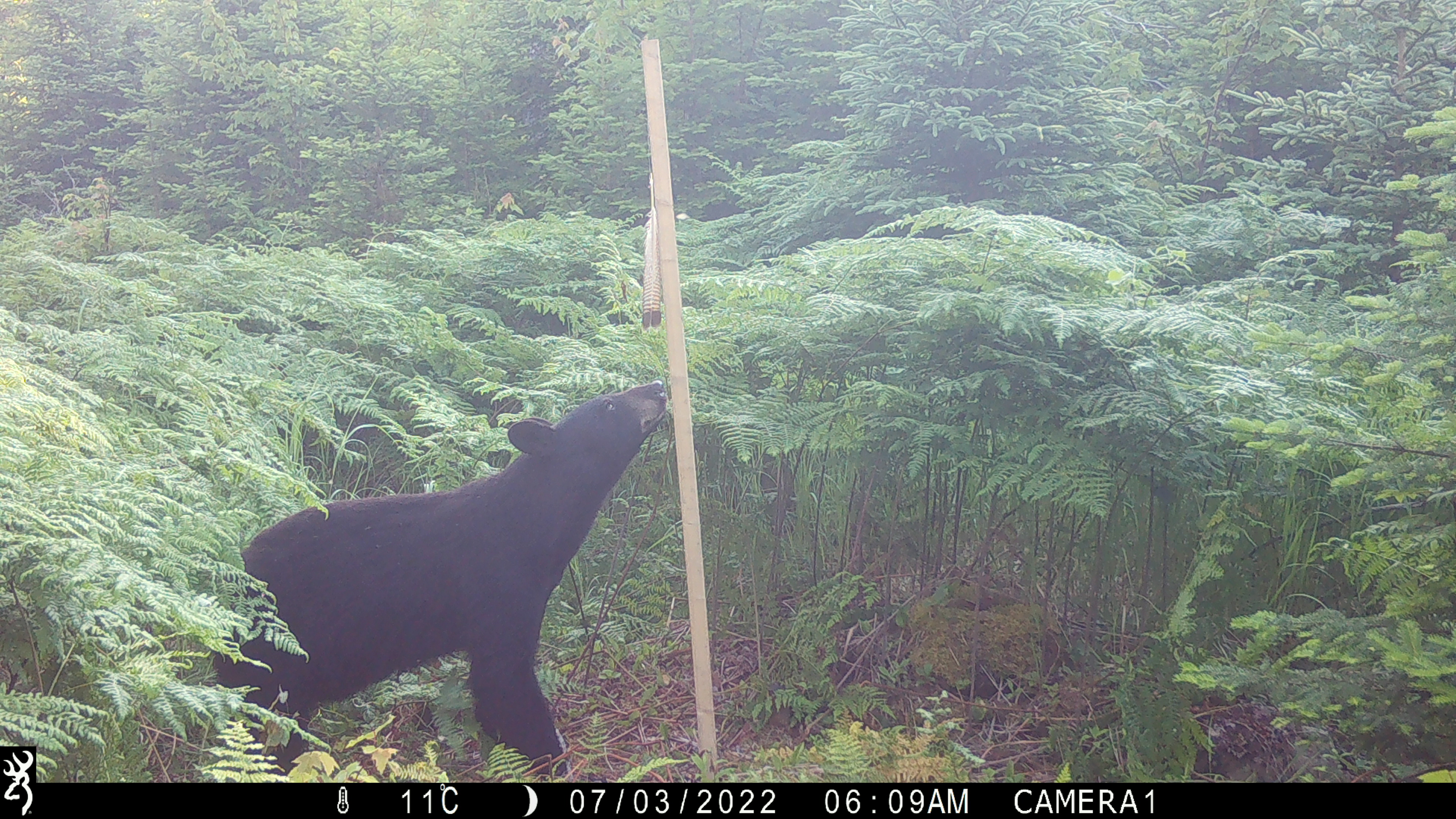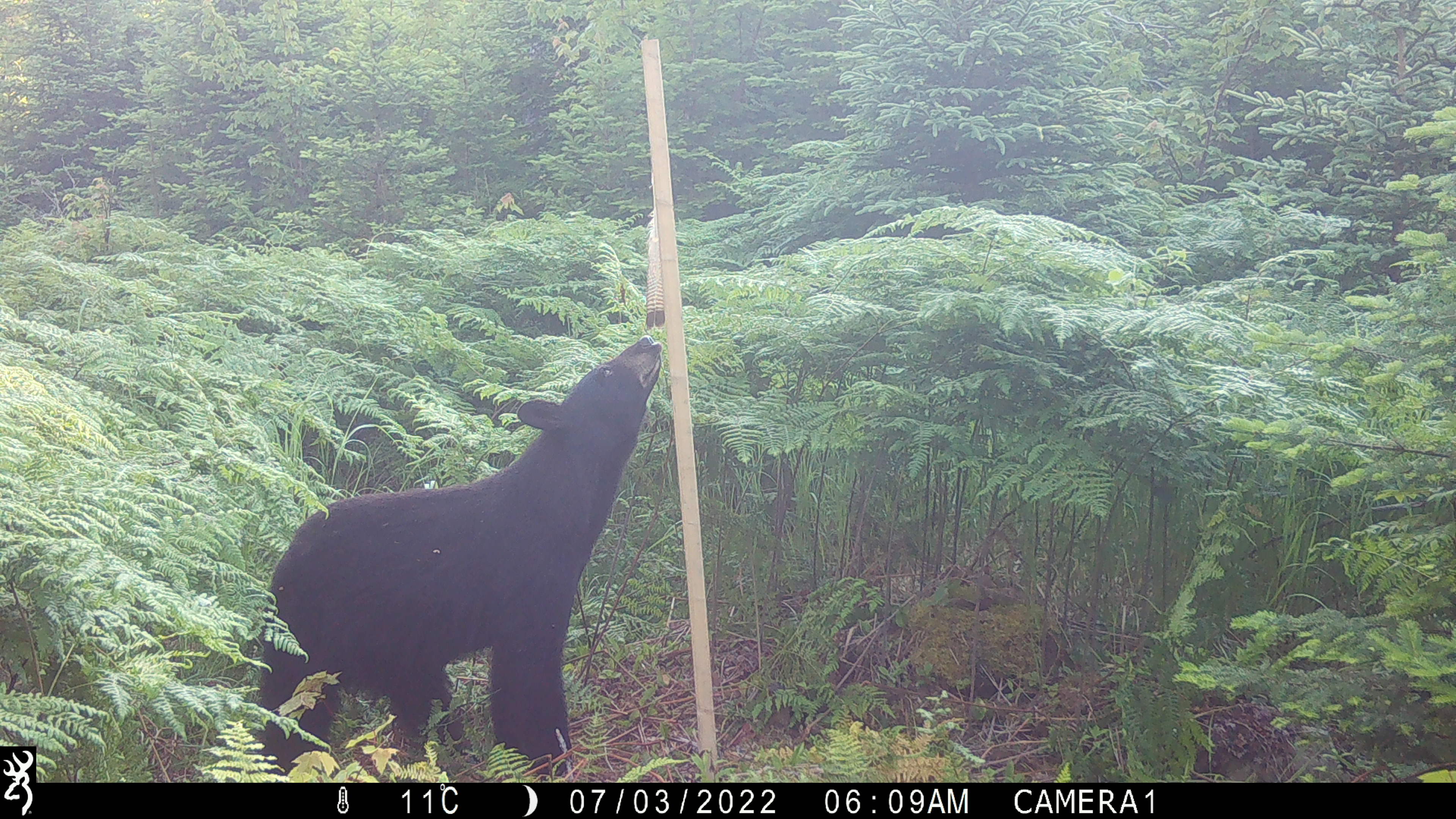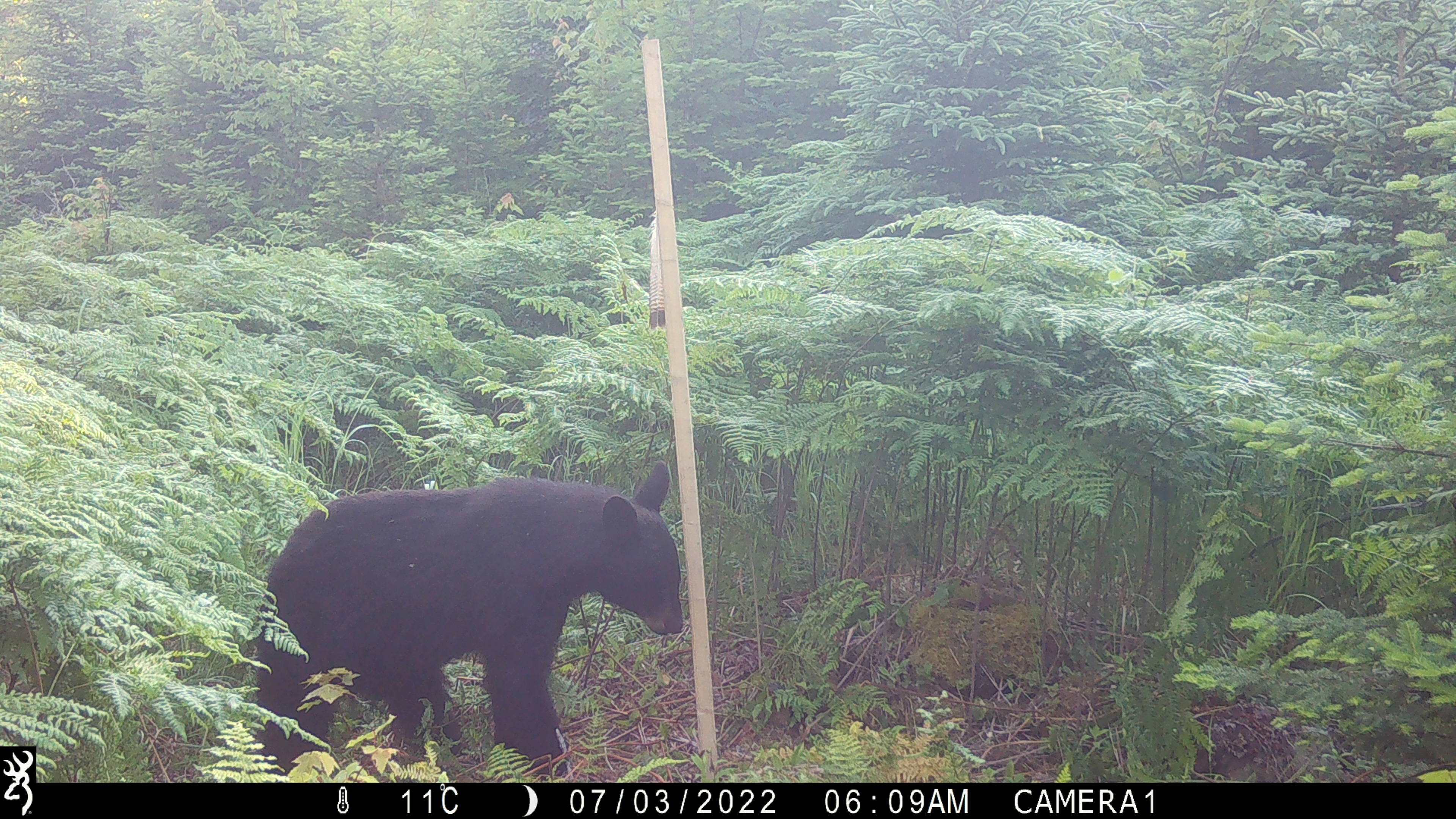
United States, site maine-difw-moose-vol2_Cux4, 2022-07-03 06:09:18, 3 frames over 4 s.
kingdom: Animalia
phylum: Chordata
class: Mammalia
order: Carnivora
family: Ursidae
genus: Ursus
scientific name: Ursus americanus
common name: black bear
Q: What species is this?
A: Black bear (Ursus americanus).